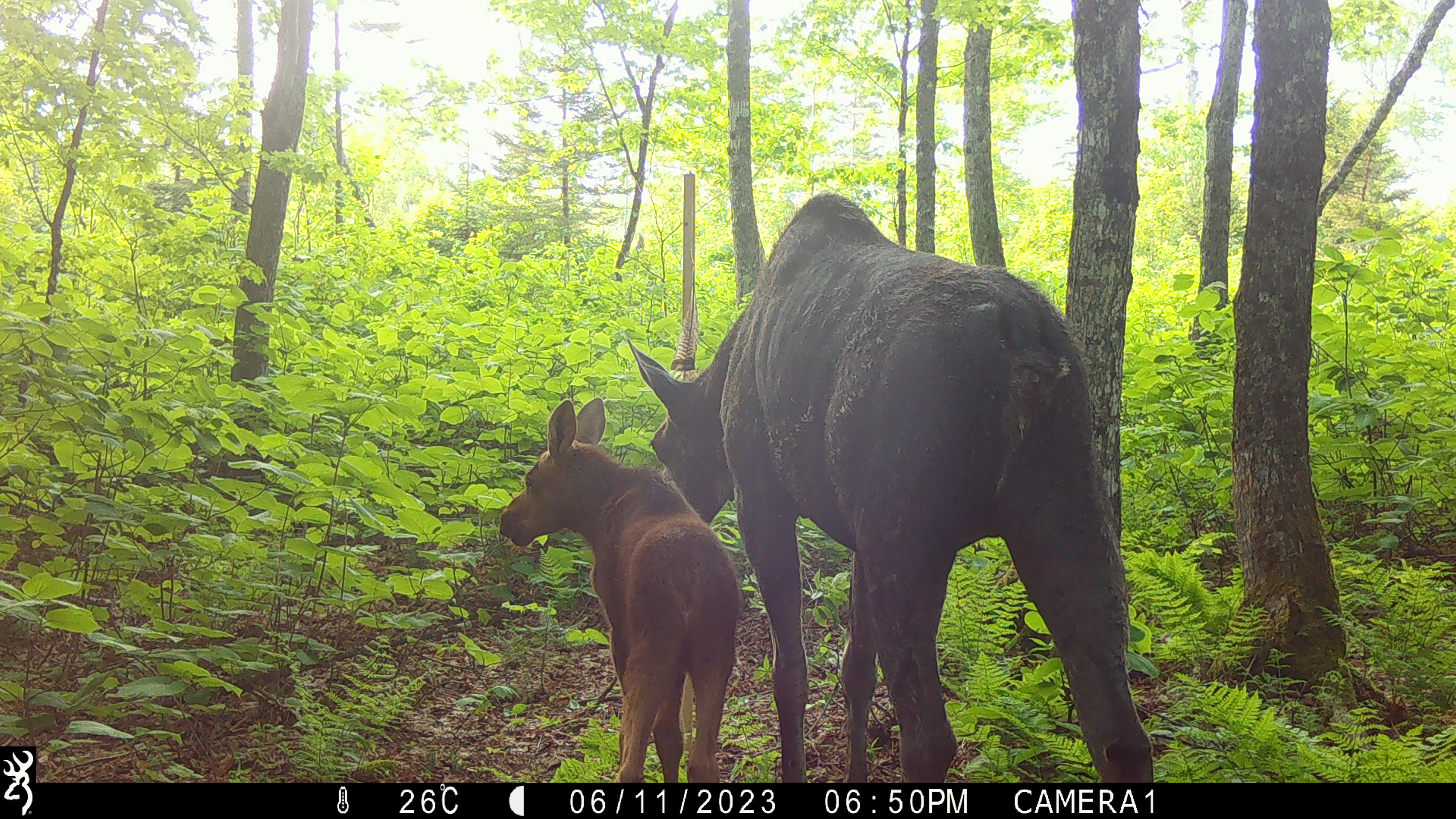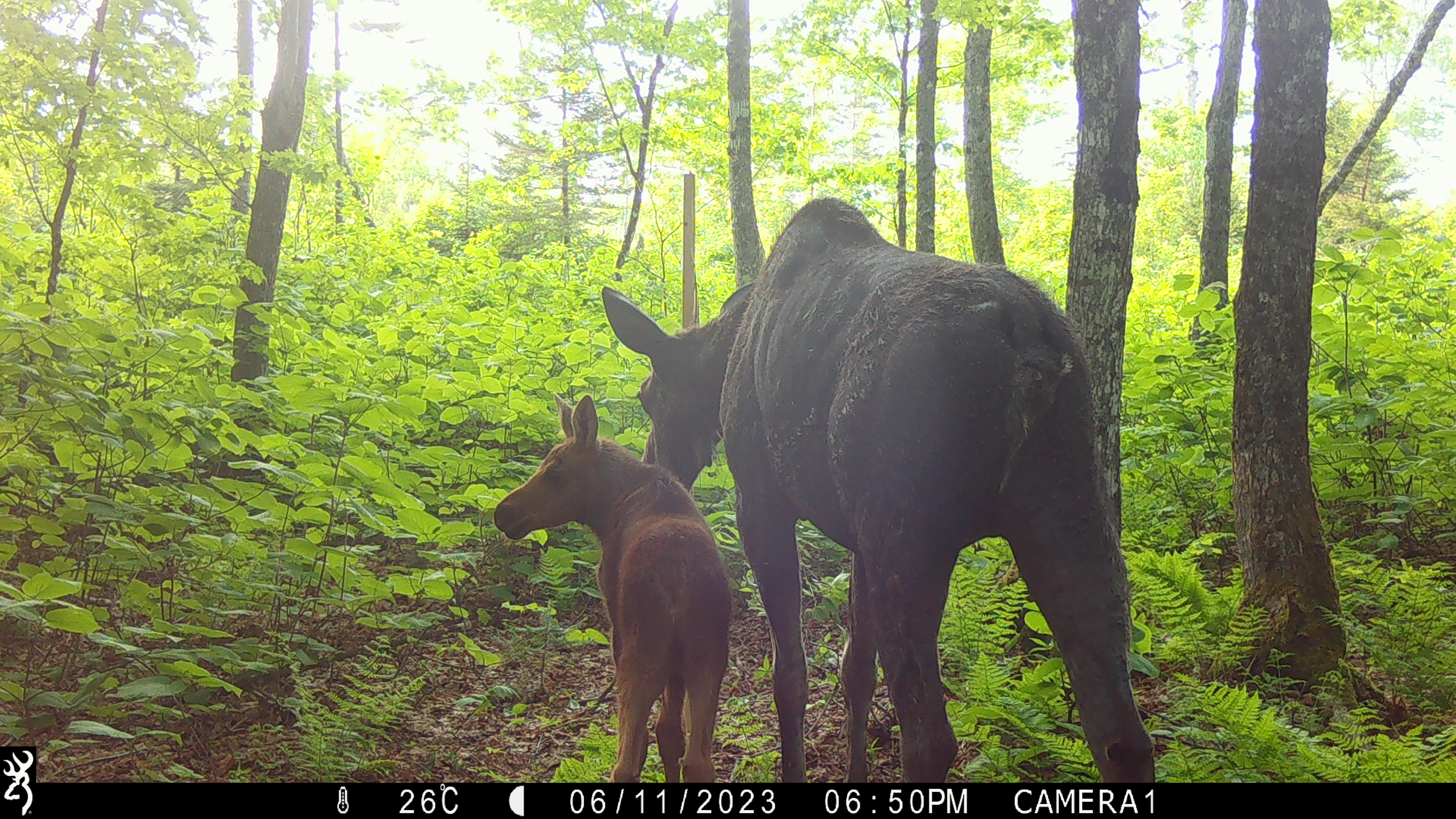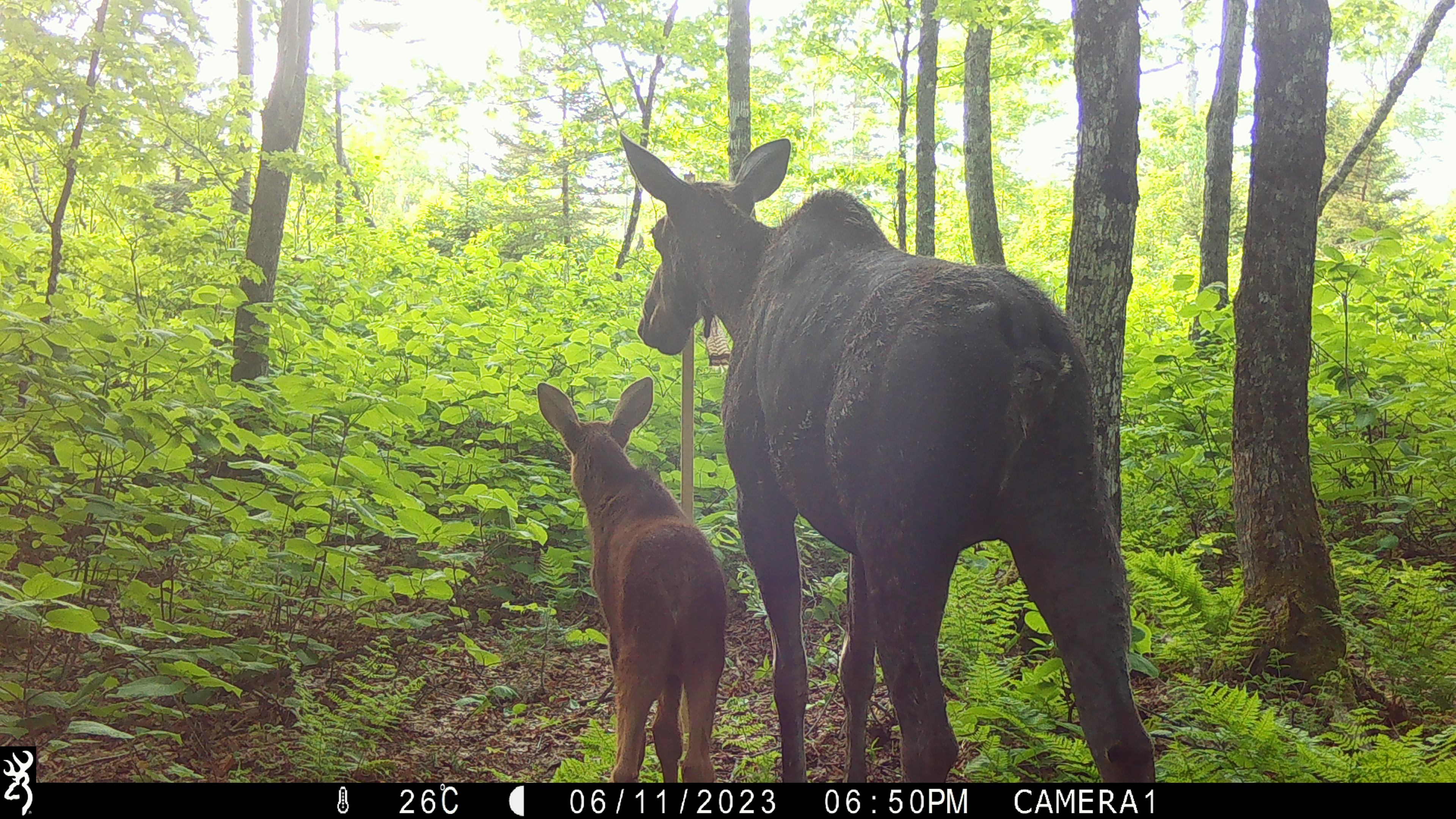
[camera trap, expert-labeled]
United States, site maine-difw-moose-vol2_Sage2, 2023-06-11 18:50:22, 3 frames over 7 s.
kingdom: Animalia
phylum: Chordata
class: Mammalia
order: Artiodactyla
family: Cervidae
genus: Alces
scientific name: Alces alces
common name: moose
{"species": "moose (Alces alces)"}